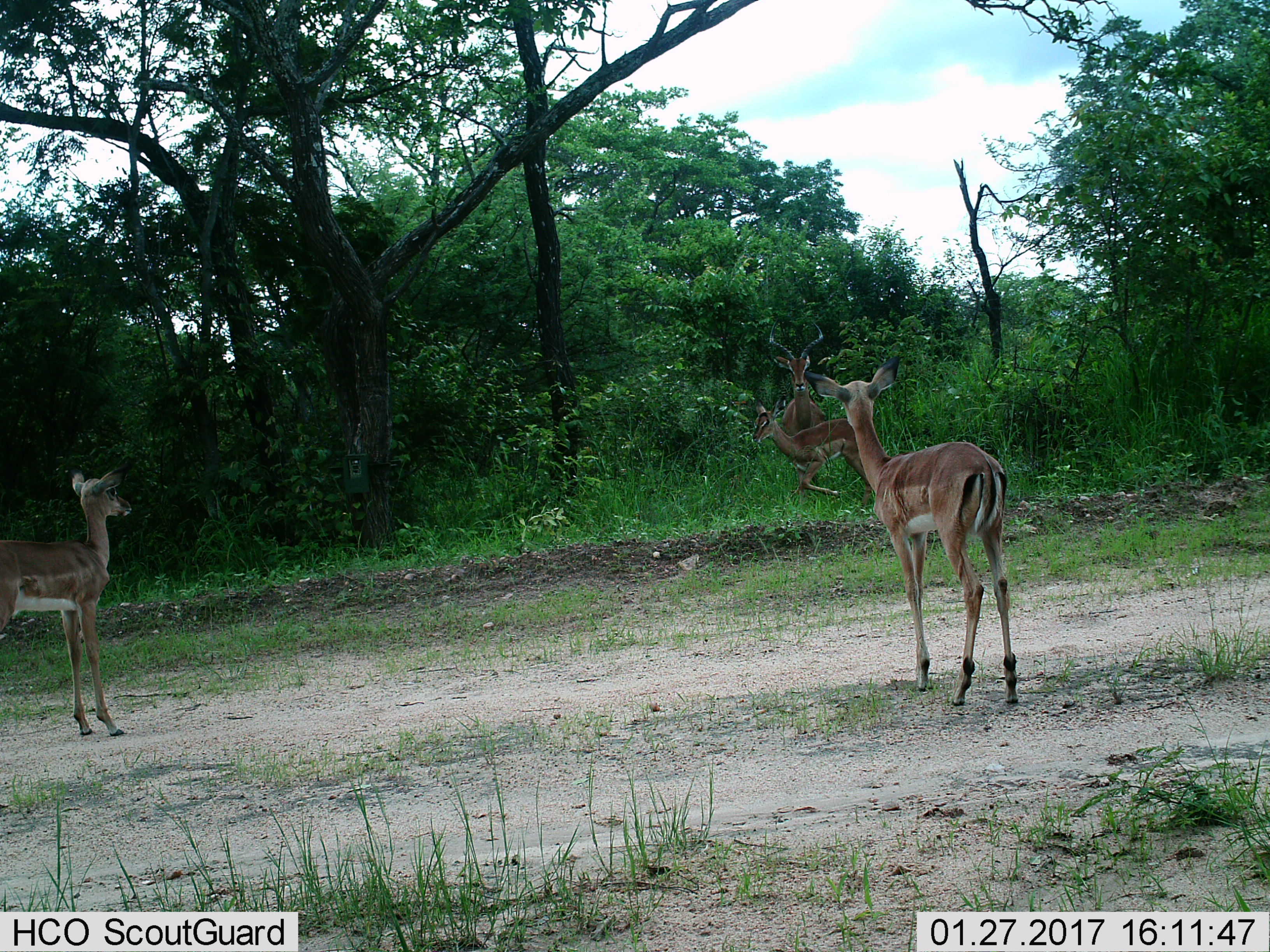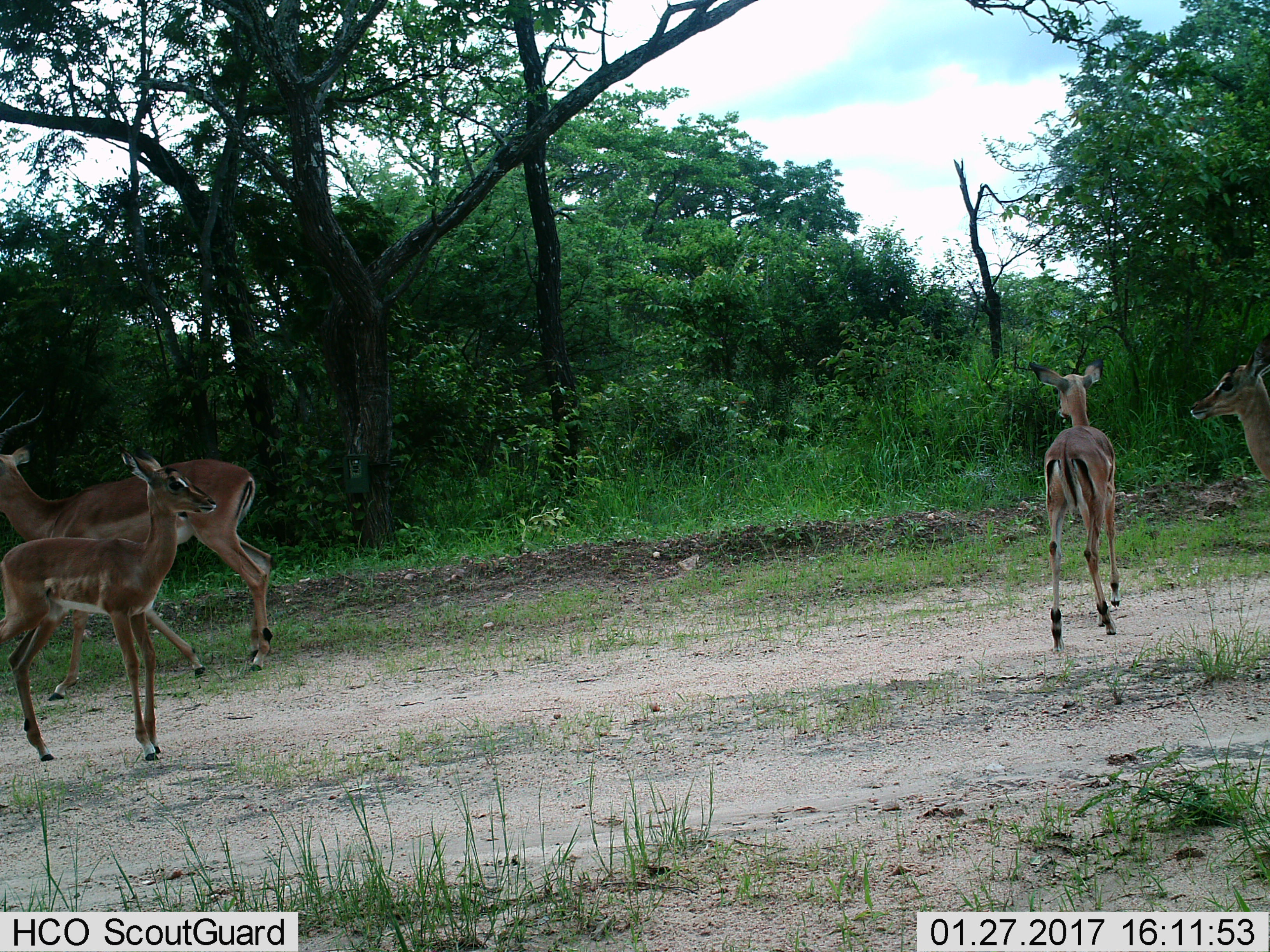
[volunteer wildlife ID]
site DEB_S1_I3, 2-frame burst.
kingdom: Animalia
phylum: Chordata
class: Mammalia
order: Artiodactyla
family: Bovidae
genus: Aepyceros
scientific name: Aepyceros melampus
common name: impala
Impala (Aepyceros melampus), count 4. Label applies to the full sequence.